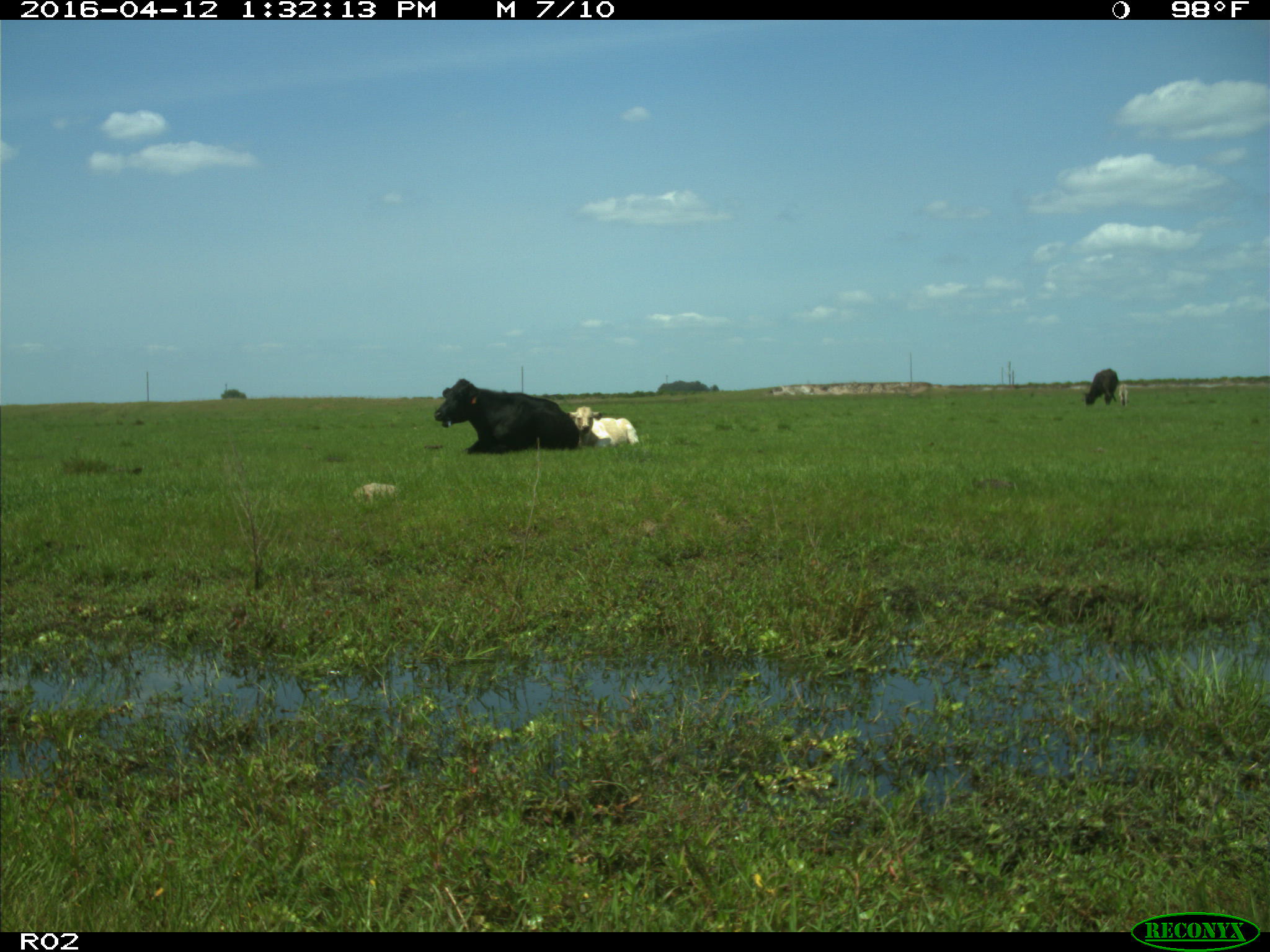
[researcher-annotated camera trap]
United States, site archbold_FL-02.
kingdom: Animalia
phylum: Chordata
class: Mammalia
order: Artiodactyla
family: Bovidae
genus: Bos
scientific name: Bos taurus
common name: domestic cow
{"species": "Bos taurus (domestic cow)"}